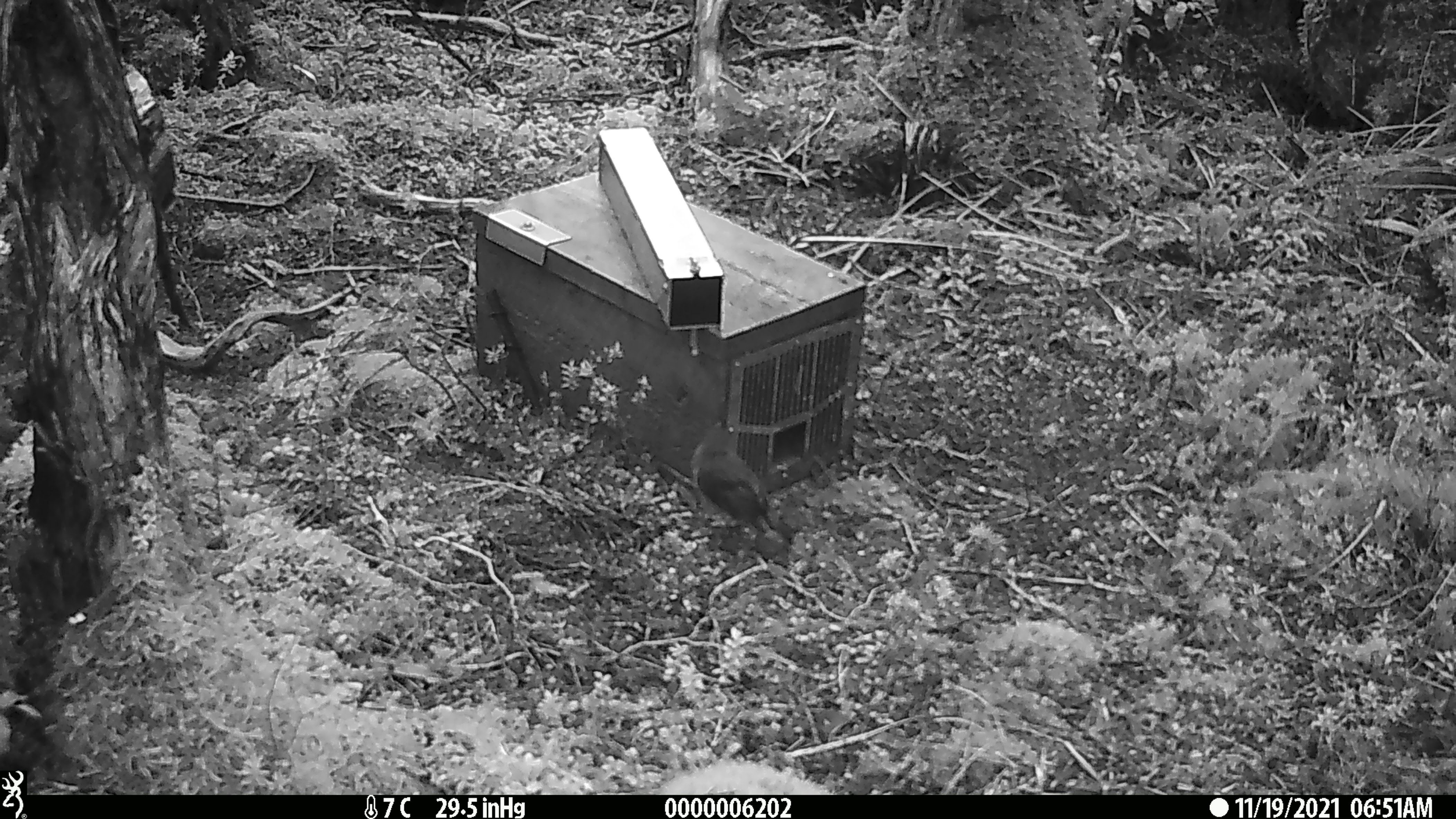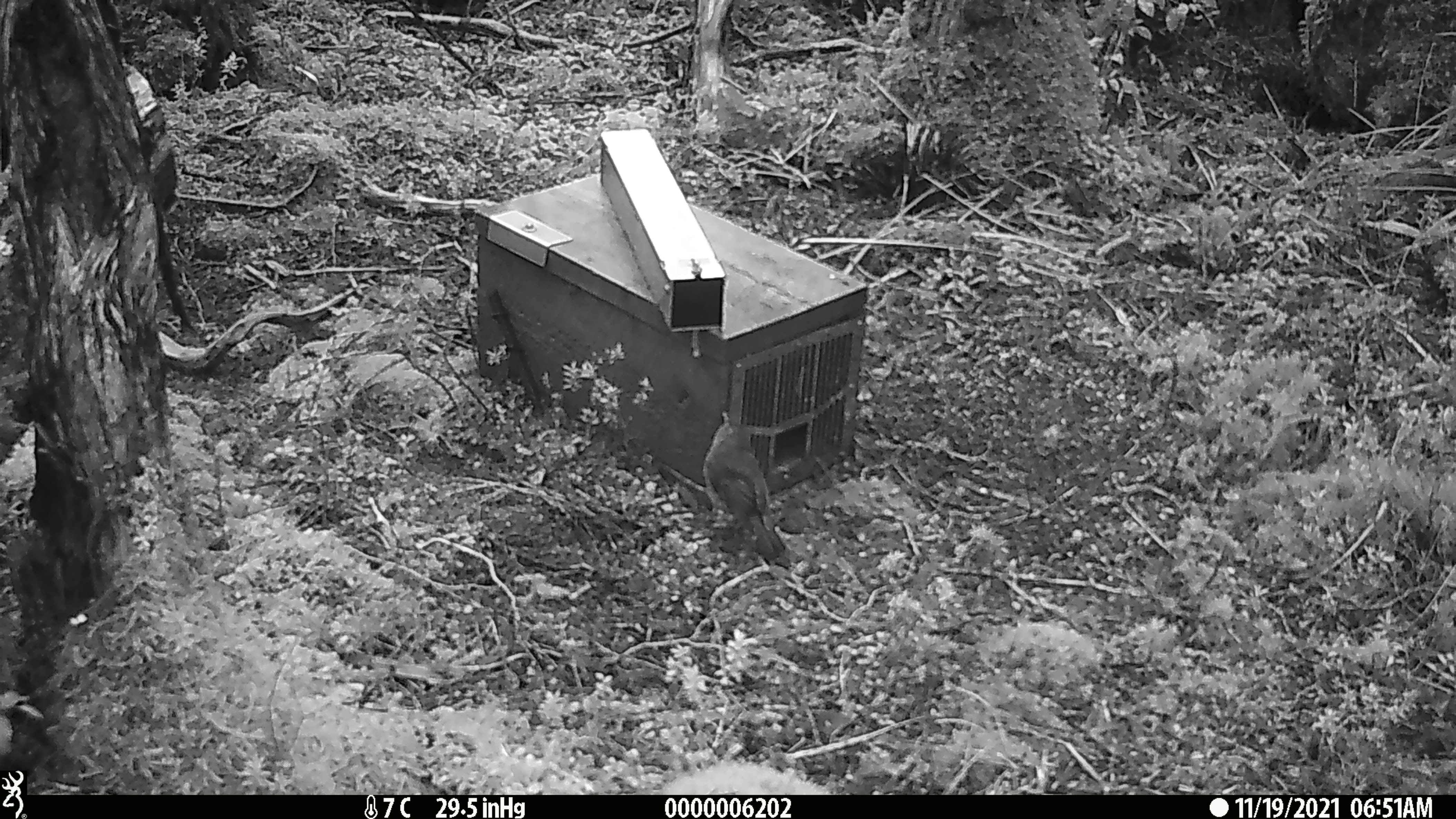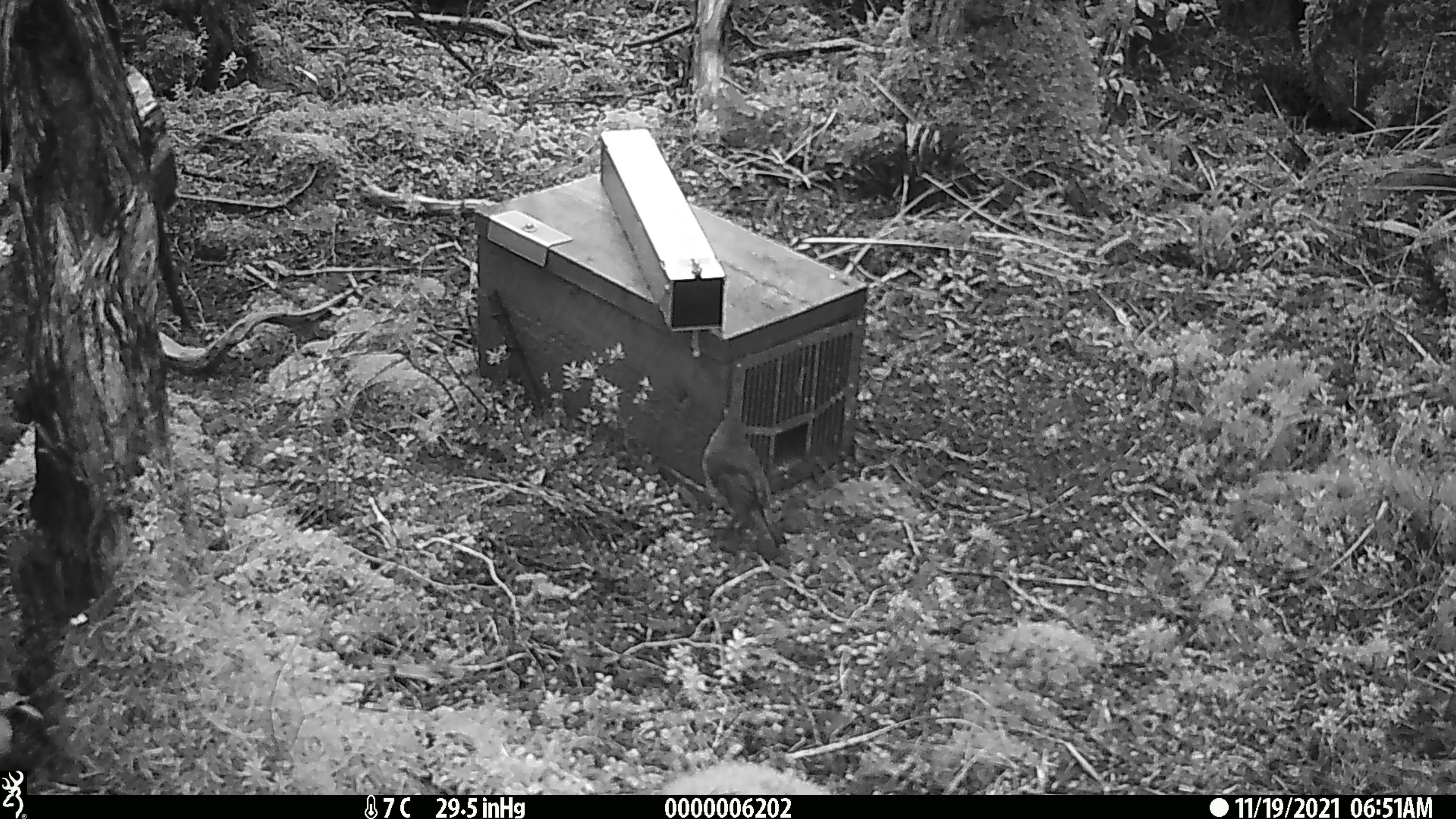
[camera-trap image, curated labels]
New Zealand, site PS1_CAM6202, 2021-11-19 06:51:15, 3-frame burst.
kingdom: Animalia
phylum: Chordata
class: Aves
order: Passeriformes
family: Petroicidae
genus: Petroica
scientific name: Petroica australis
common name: new zealand robin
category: robin